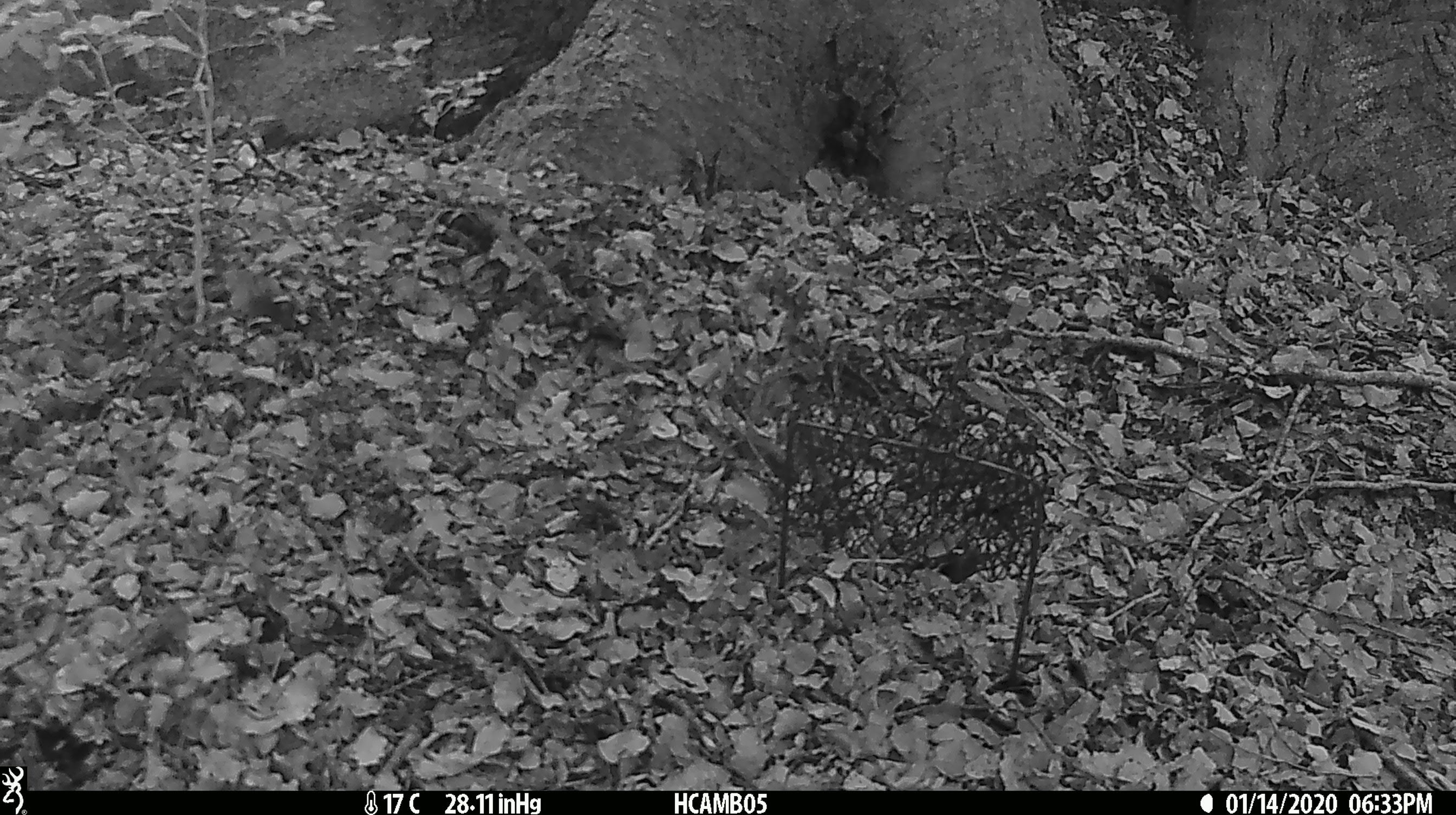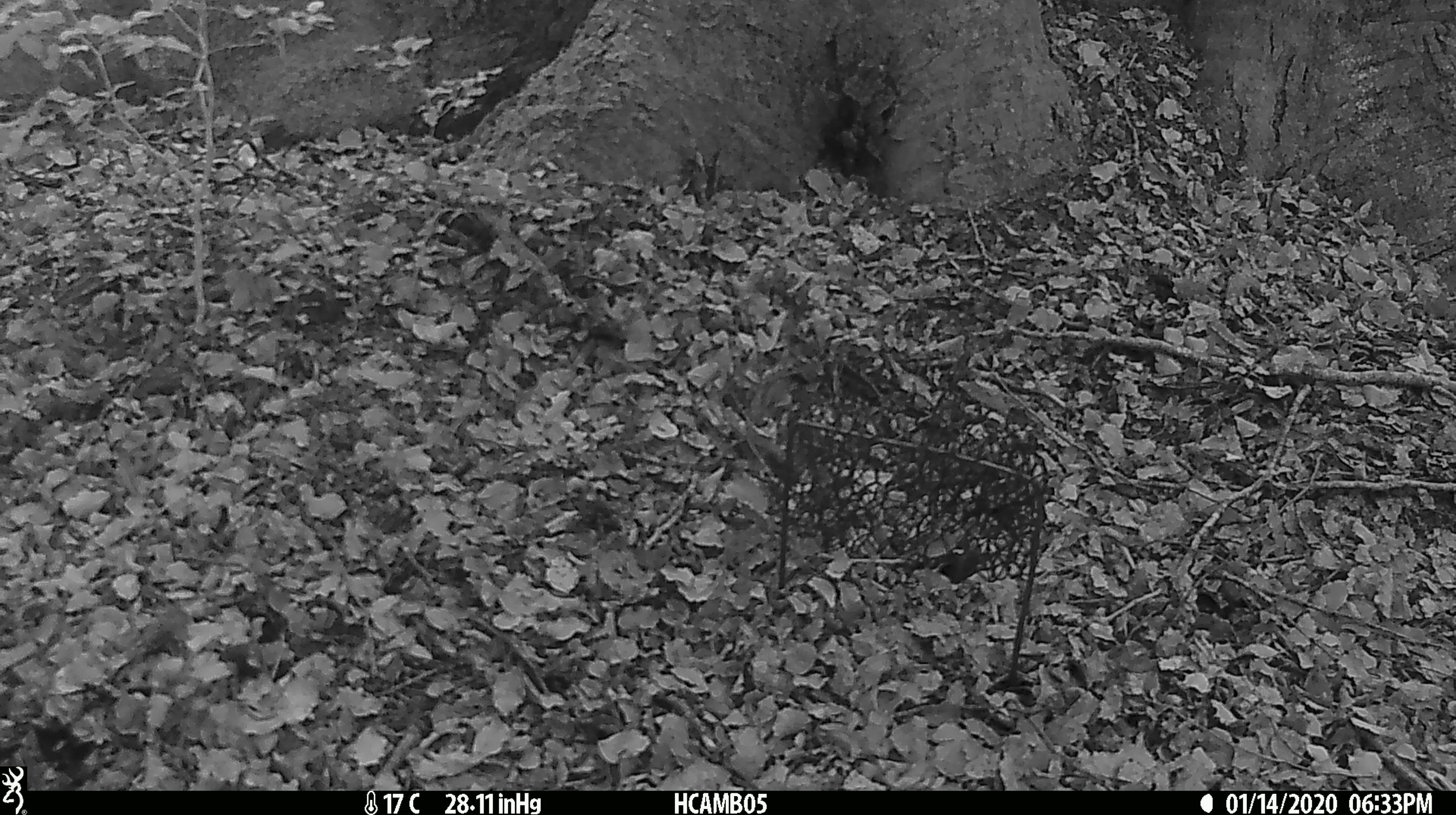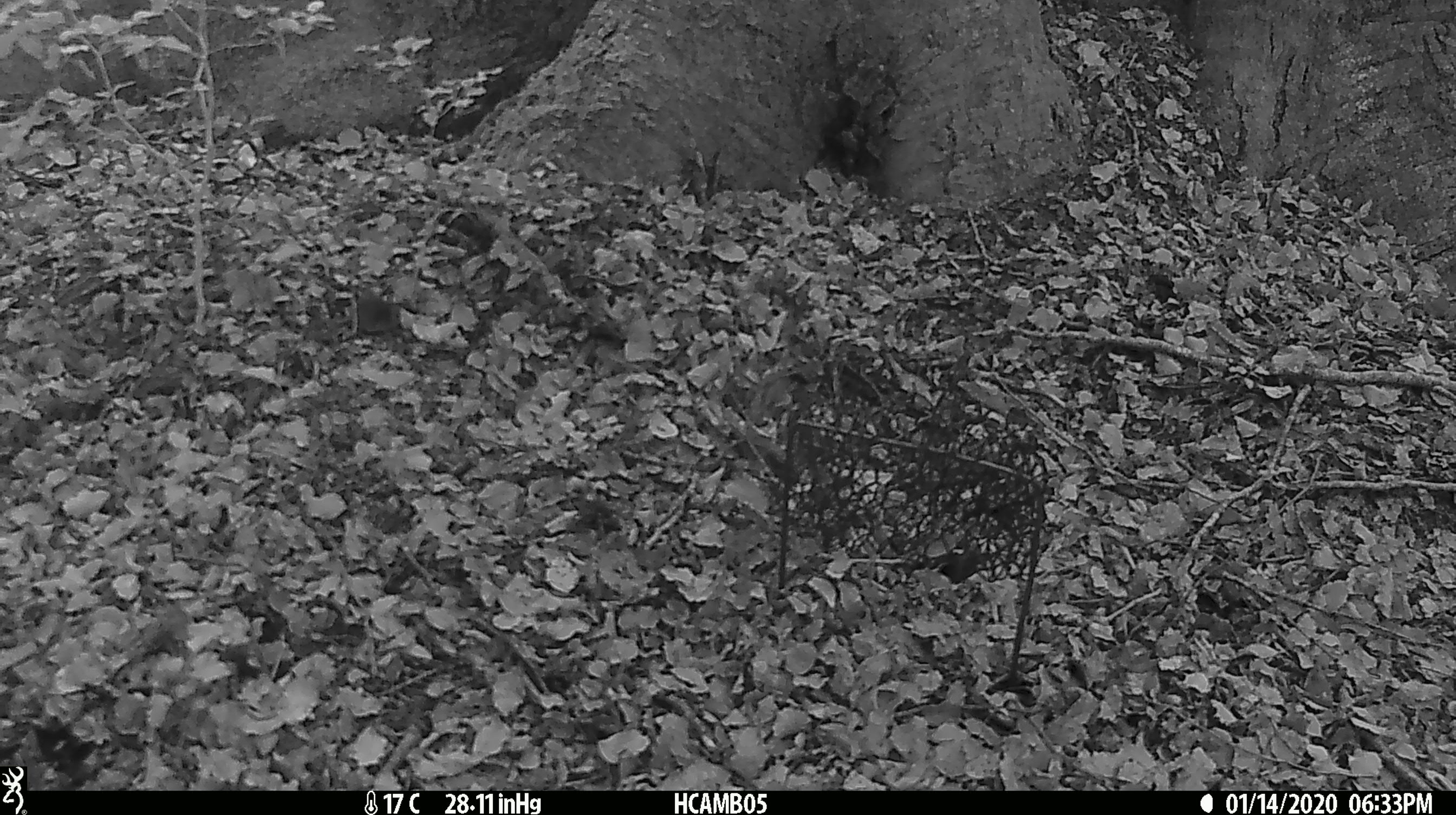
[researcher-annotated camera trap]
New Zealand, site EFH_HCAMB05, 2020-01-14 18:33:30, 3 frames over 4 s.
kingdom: Animalia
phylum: Chordata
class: Mammalia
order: Rodentia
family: Muridae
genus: Mus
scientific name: Mus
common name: mouse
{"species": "mouse (Mus)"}